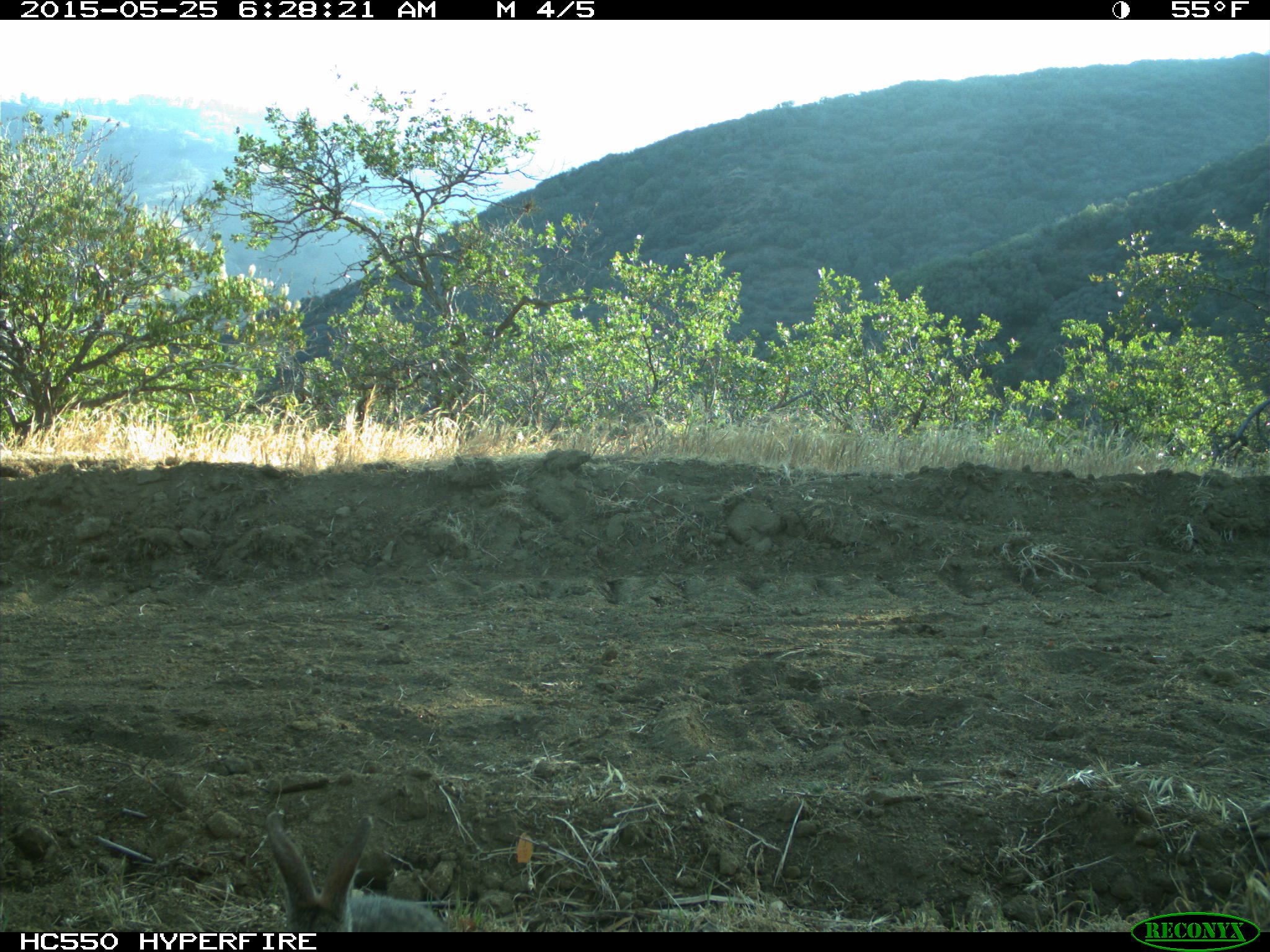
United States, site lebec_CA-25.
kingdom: Animalia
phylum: Chordata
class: Mammalia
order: Lagomorpha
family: Leporidae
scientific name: Leporidae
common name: rabbits and hares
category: unidentified rabbit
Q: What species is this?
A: Unidentified rabbit (rabbits and hares) (Leporidae).